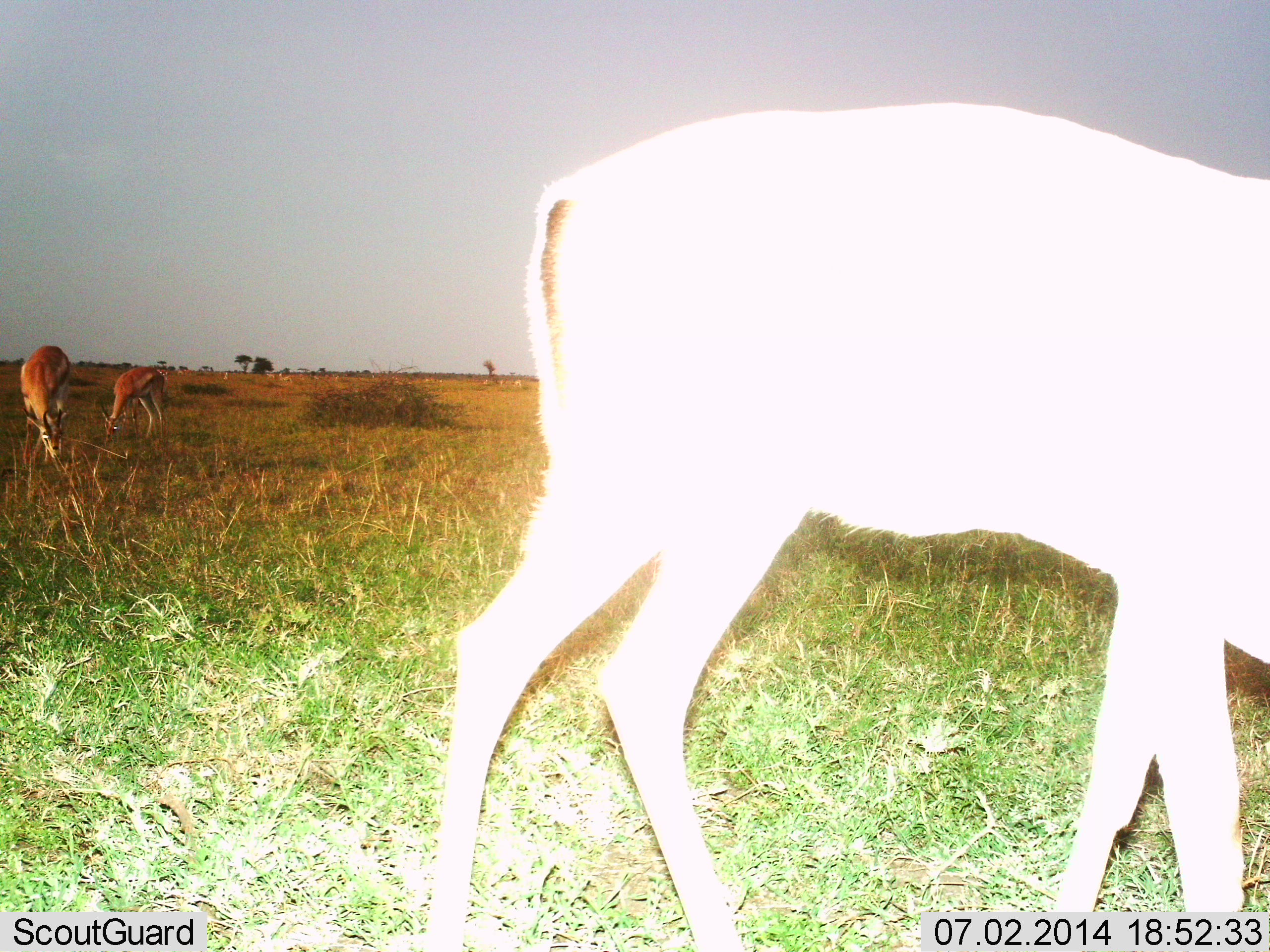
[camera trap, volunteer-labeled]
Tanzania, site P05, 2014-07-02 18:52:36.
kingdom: Animalia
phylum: Chordata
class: Mammalia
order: Artiodactyla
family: Bovidae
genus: Eudorcas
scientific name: Eudorcas thomsonii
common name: thomson's gazelle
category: gazellethomsons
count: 3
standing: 37%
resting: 3%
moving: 17%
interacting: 0%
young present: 0%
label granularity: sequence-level